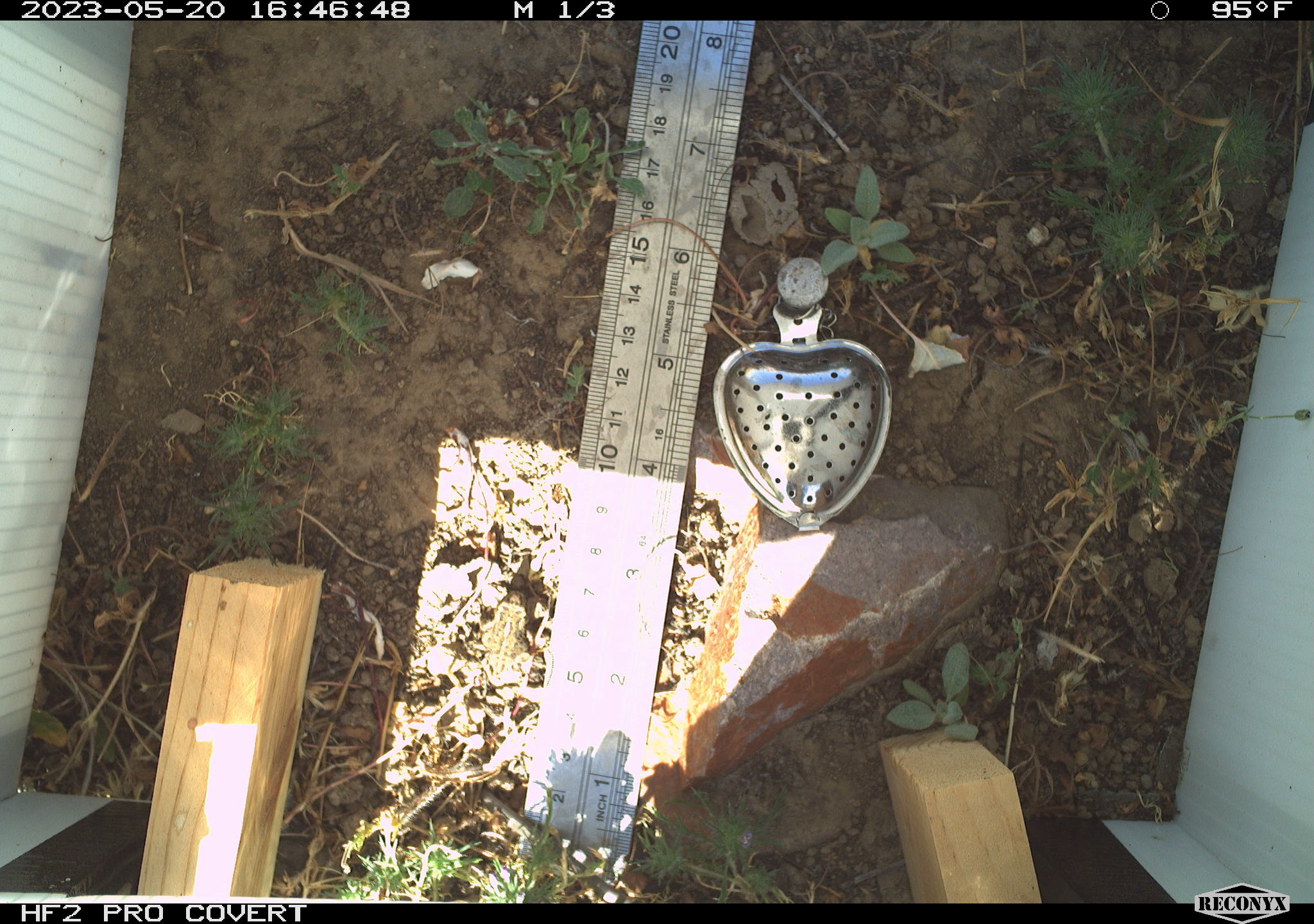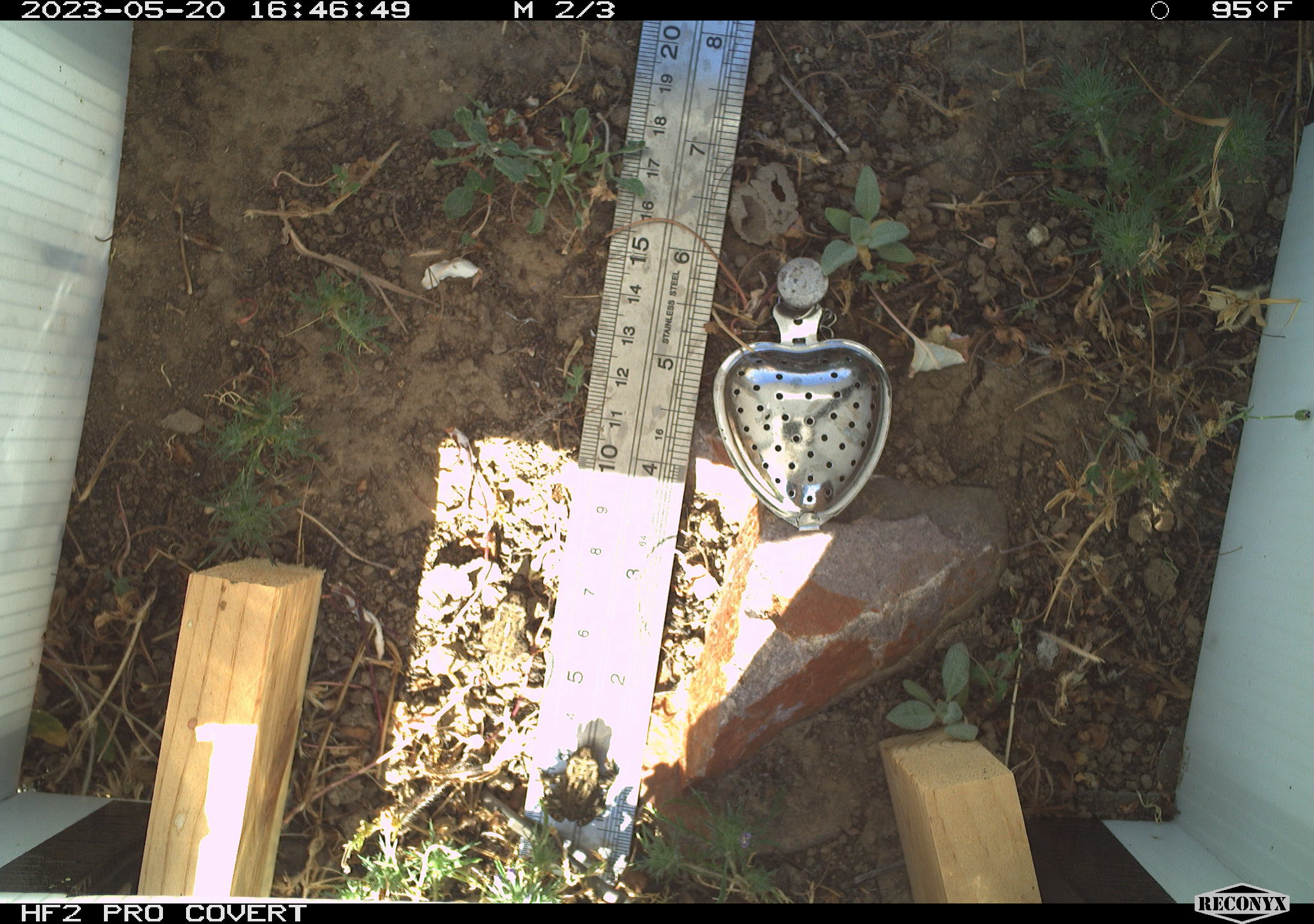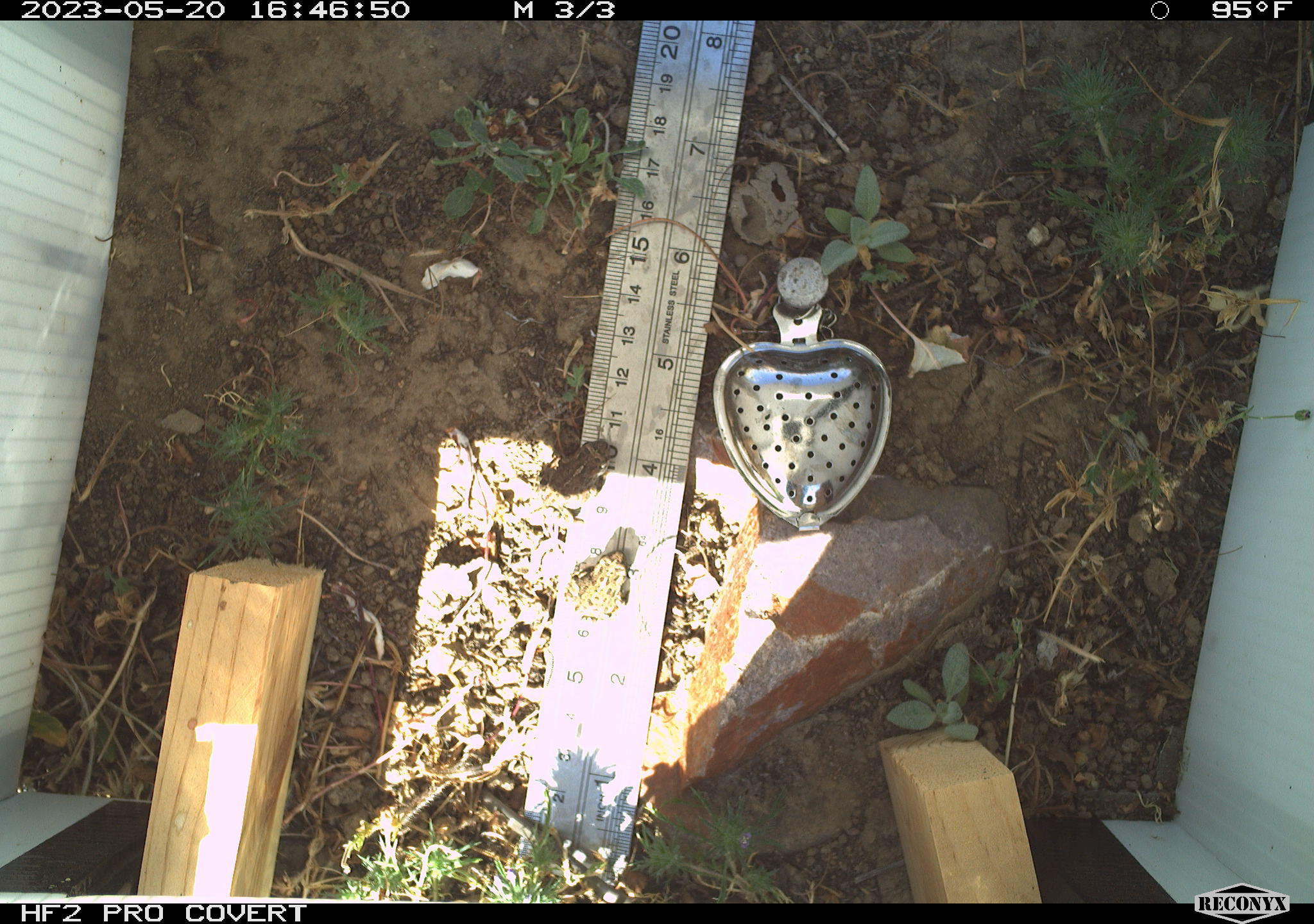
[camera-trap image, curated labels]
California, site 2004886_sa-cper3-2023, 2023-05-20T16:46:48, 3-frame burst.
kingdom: Animalia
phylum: Chordata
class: Amphibia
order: Anura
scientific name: Anura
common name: frogs